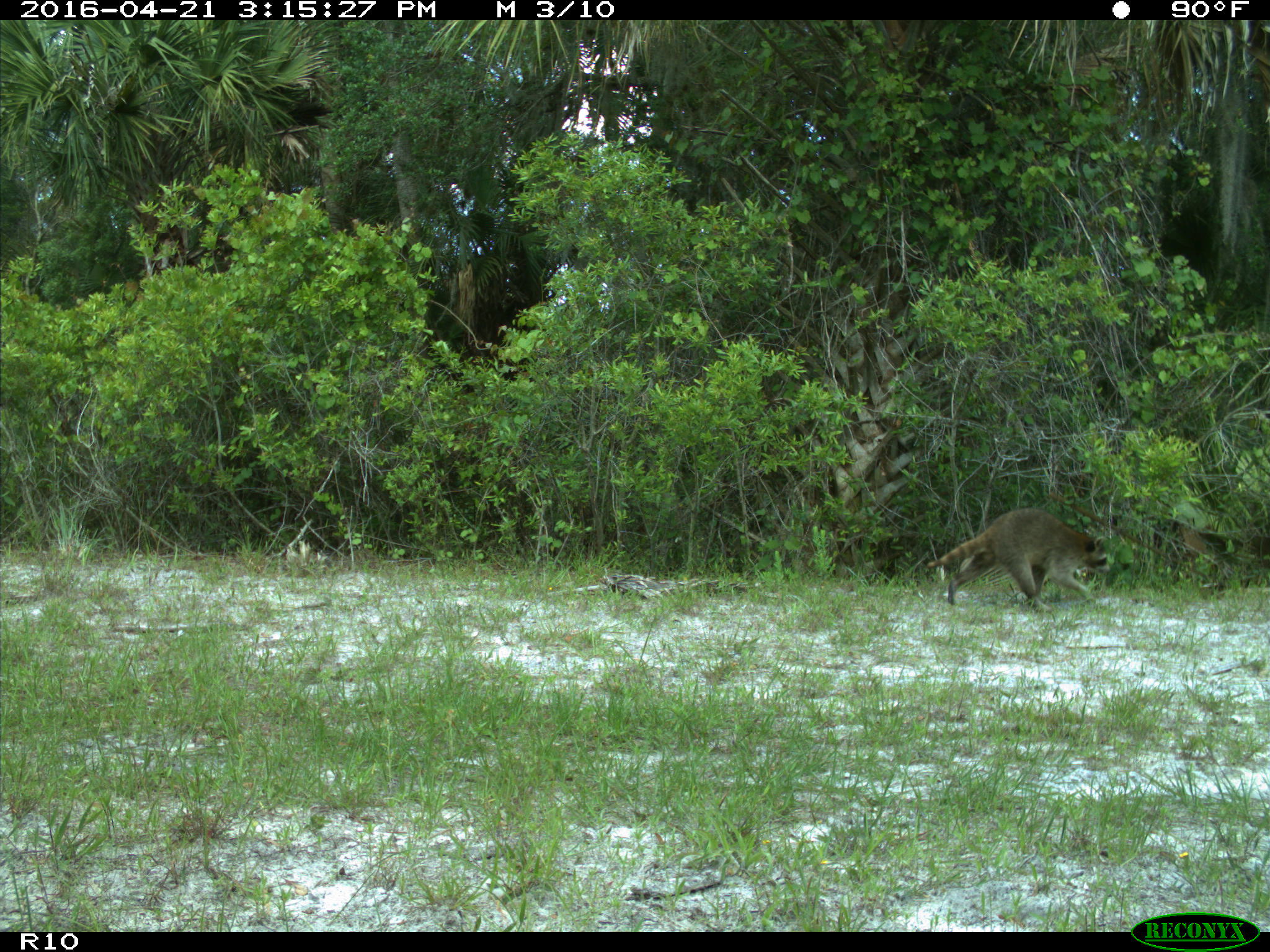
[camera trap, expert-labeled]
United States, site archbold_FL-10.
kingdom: Animalia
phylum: Chordata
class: Mammalia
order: Carnivora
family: Procyonidae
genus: Procyon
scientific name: Procyon lotor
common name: common raccoon